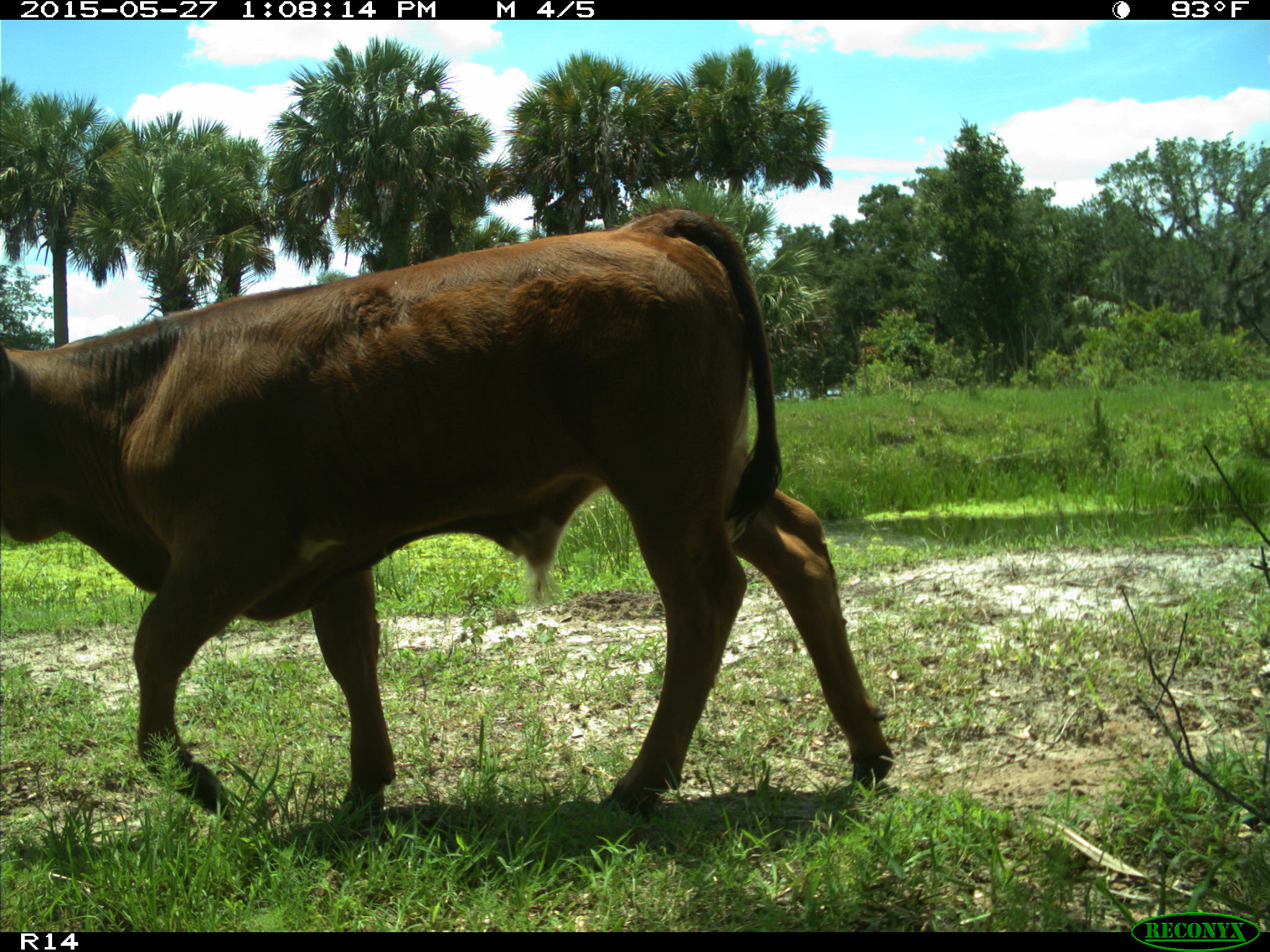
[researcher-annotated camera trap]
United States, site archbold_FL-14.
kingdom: Animalia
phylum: Chordata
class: Mammalia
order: Artiodactyla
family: Bovidae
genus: Bos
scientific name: Bos taurus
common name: domestic cow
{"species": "Bos taurus (domestic cow)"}